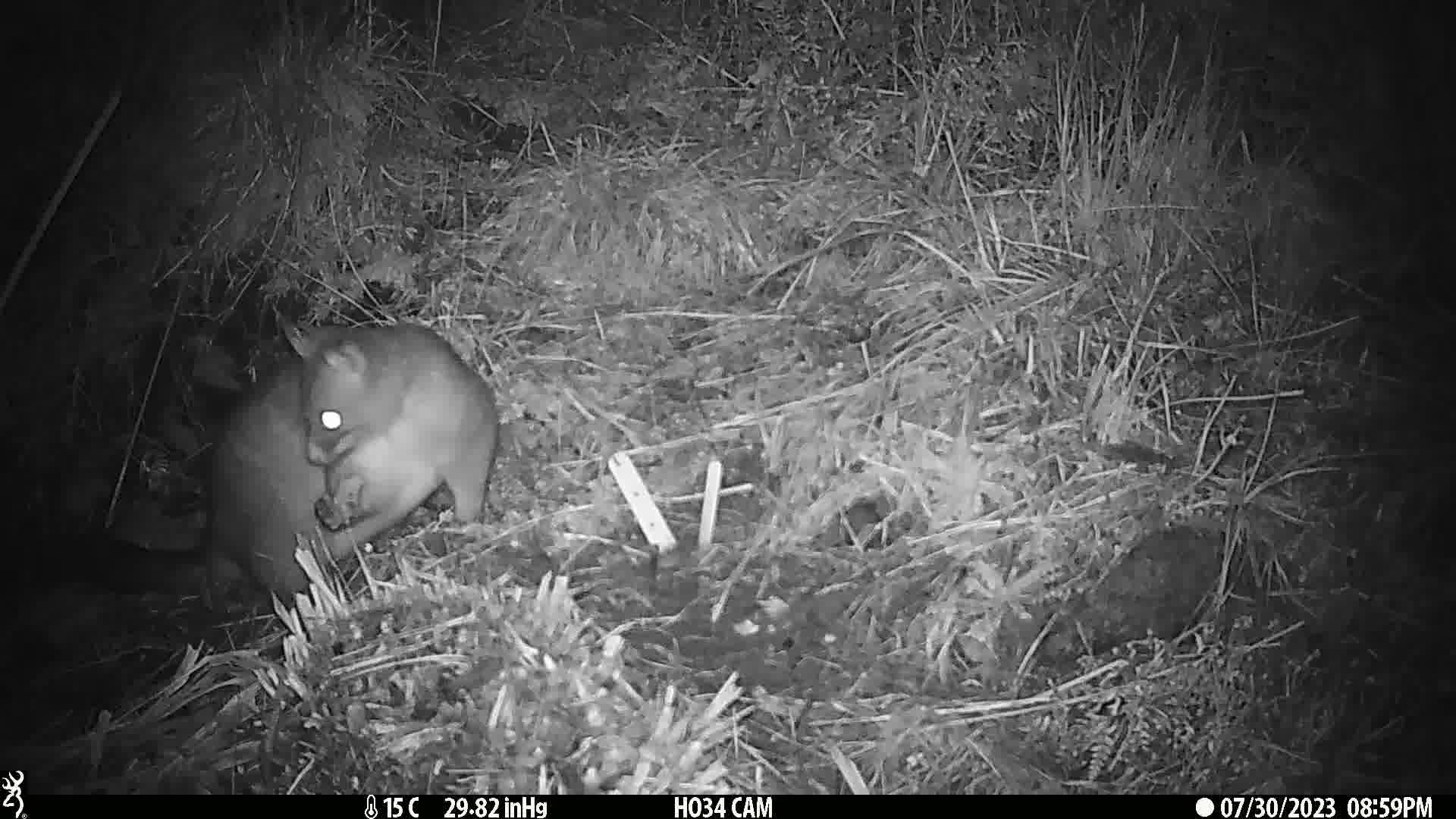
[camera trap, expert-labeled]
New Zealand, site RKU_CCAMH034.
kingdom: Animalia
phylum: Chordata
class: Mammalia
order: Diprotodontia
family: Phalangeridae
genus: Trichosurus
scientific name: Trichosurus vulpecula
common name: common brushtail possum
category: possum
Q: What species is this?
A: Possum (common brushtail possum) (Trichosurus vulpecula).